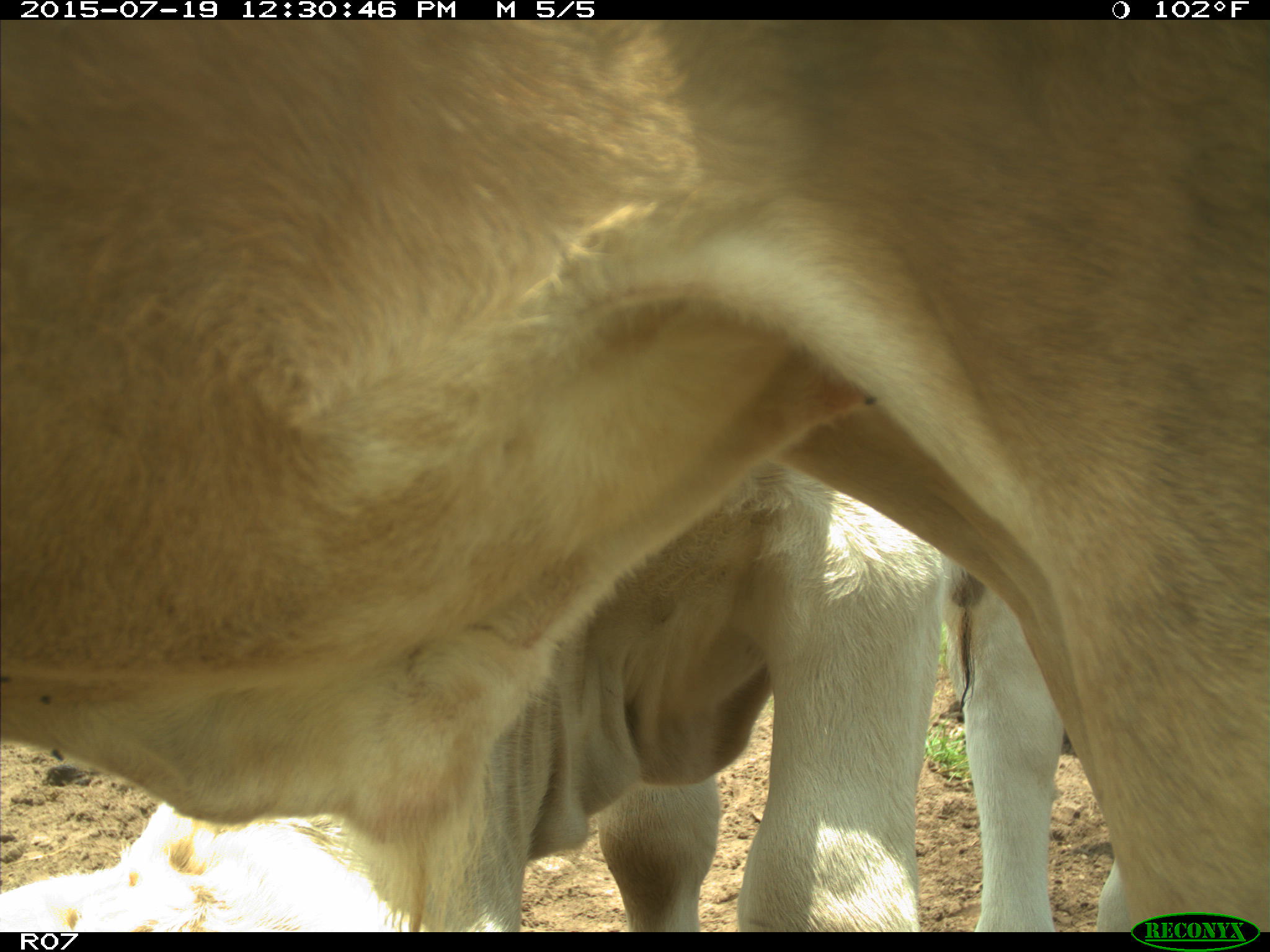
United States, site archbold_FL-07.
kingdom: Animalia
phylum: Chordata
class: Mammalia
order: Artiodactyla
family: Bovidae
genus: Bos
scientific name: Bos taurus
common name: domestic cow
Bos taurus (domestic cow).